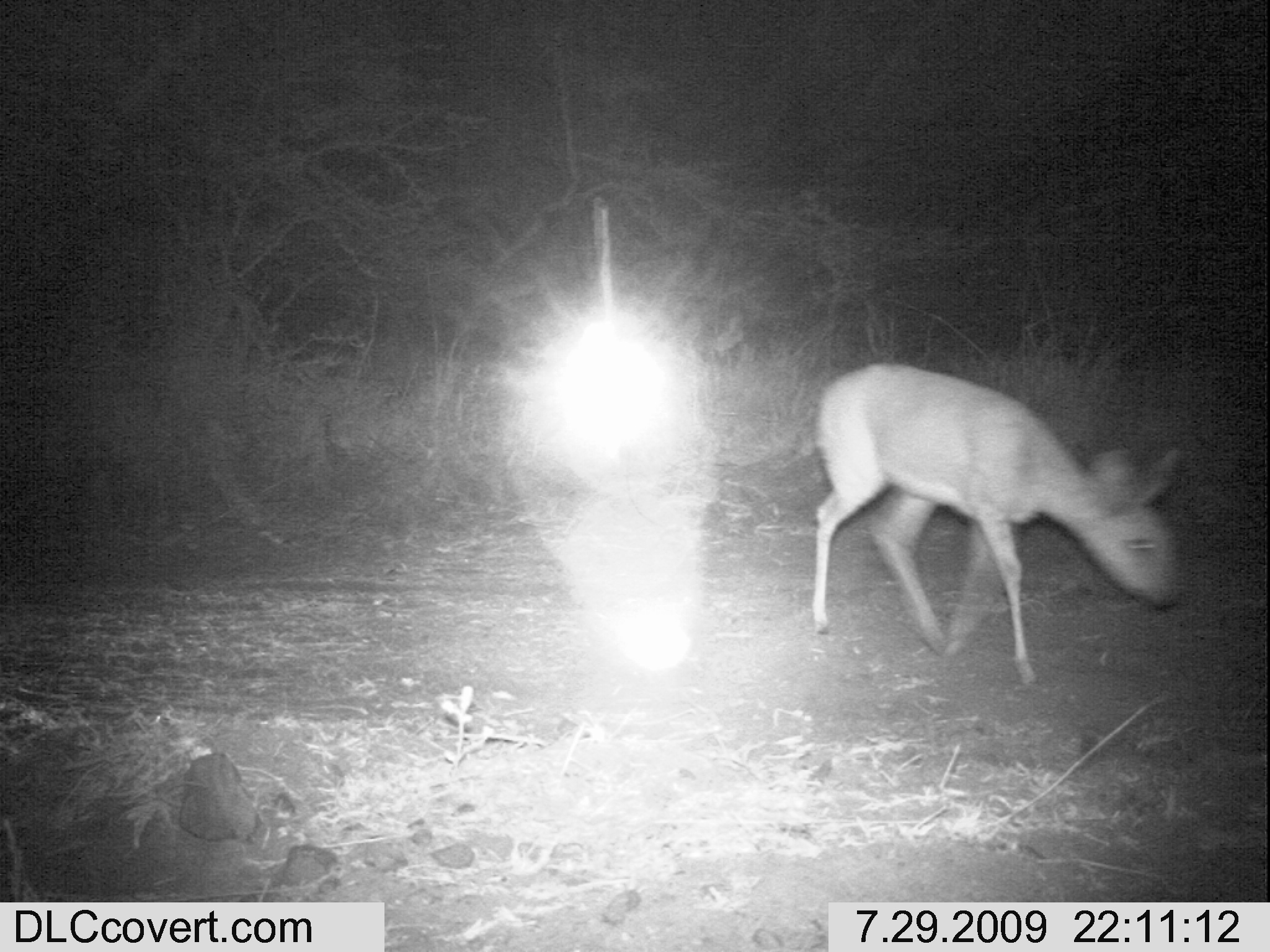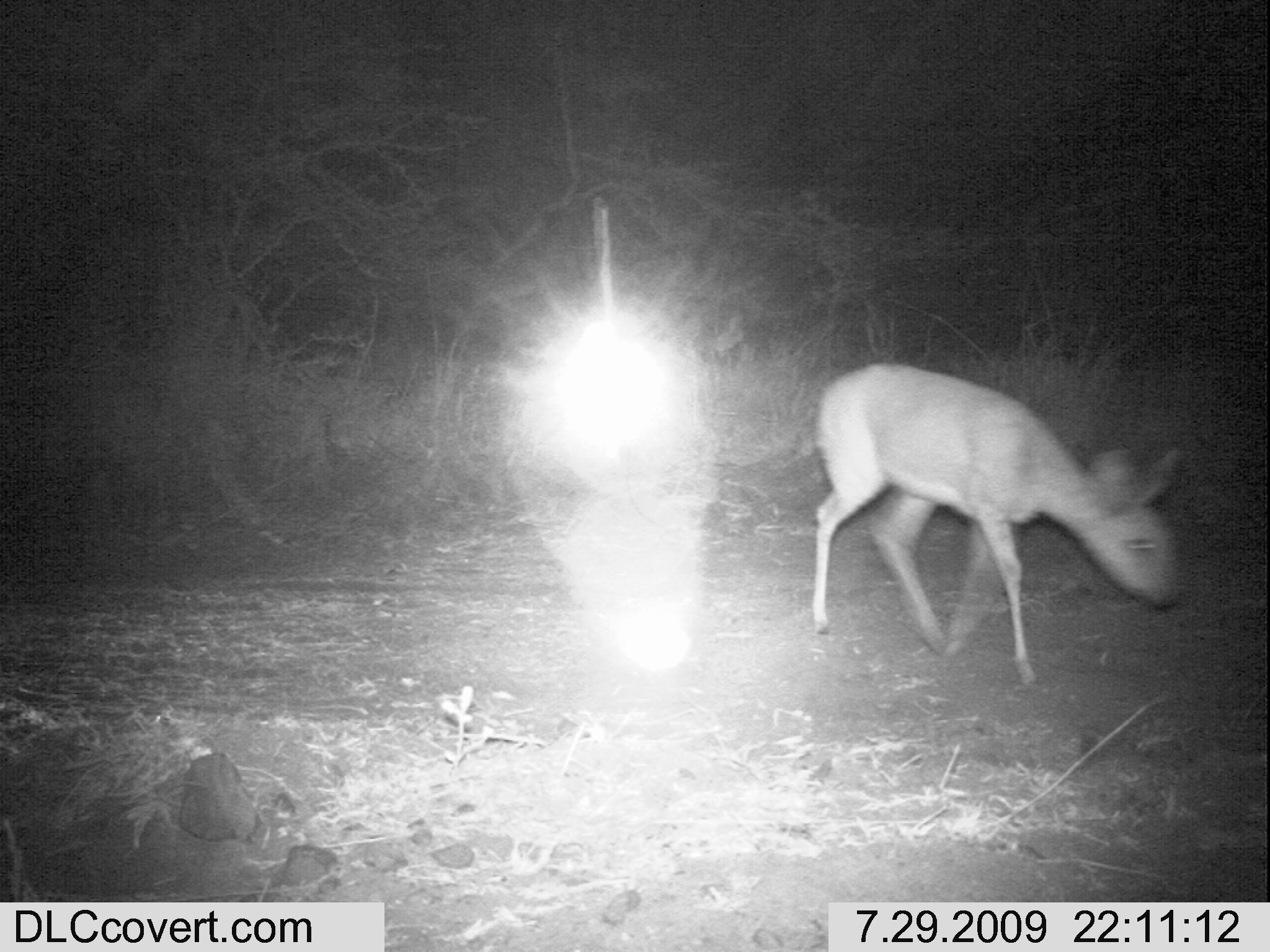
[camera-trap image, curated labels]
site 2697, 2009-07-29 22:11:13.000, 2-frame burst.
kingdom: Animalia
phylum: Chordata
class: Mammalia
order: Artiodactyla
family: Bovidae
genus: Raphicerus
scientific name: Raphicerus campestris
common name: steenbok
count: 1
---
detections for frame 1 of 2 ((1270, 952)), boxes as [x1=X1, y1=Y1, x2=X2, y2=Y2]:
raphicerus campestris: [x1=805, y1=359, x2=1187, y2=685]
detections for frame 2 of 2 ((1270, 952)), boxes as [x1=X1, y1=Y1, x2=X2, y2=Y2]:
raphicerus campestris: [x1=810, y1=361, x2=1185, y2=685]